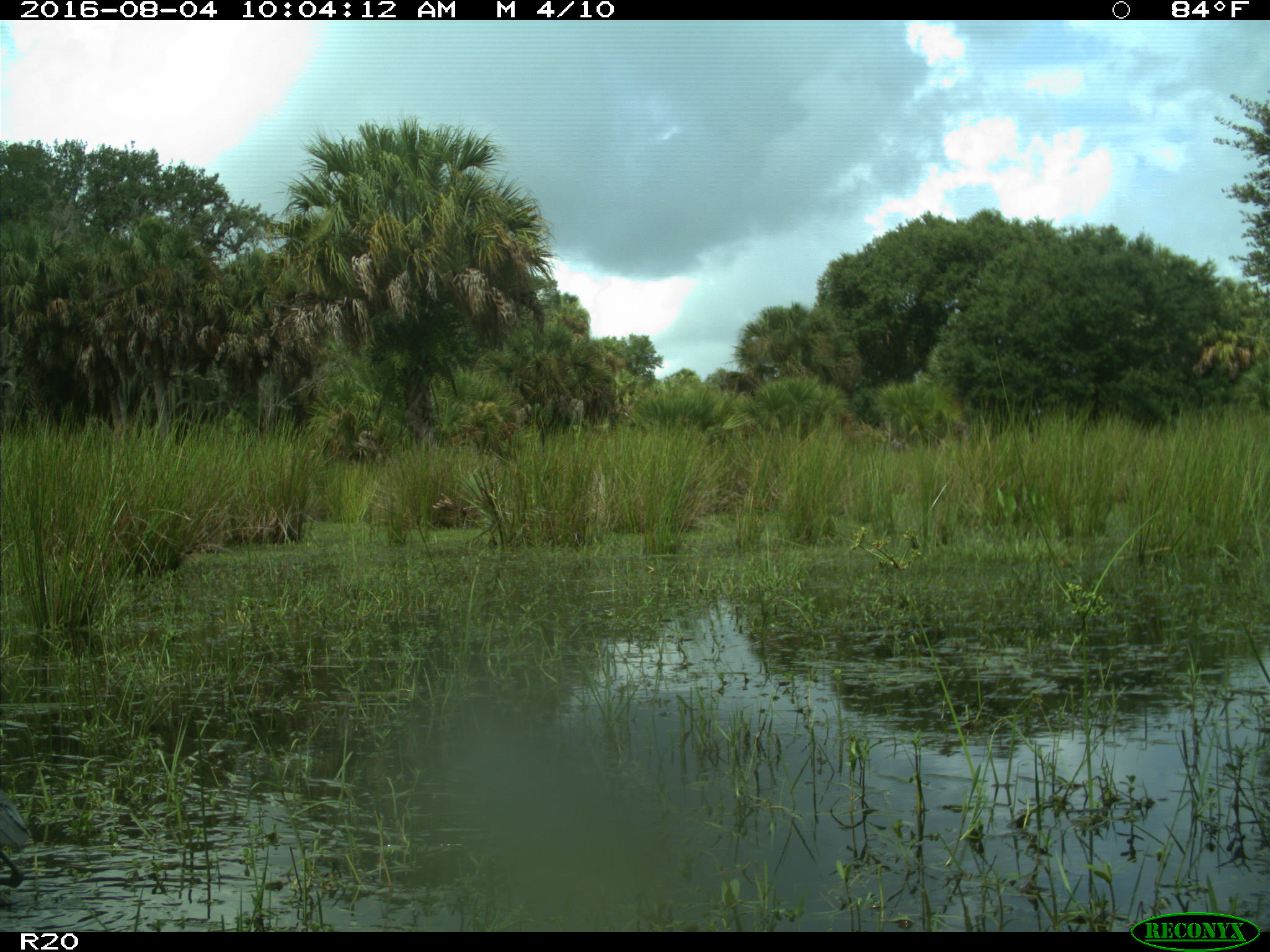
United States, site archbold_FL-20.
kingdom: Animalia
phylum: Chordata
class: Aves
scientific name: Aves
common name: birds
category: unidentified bird